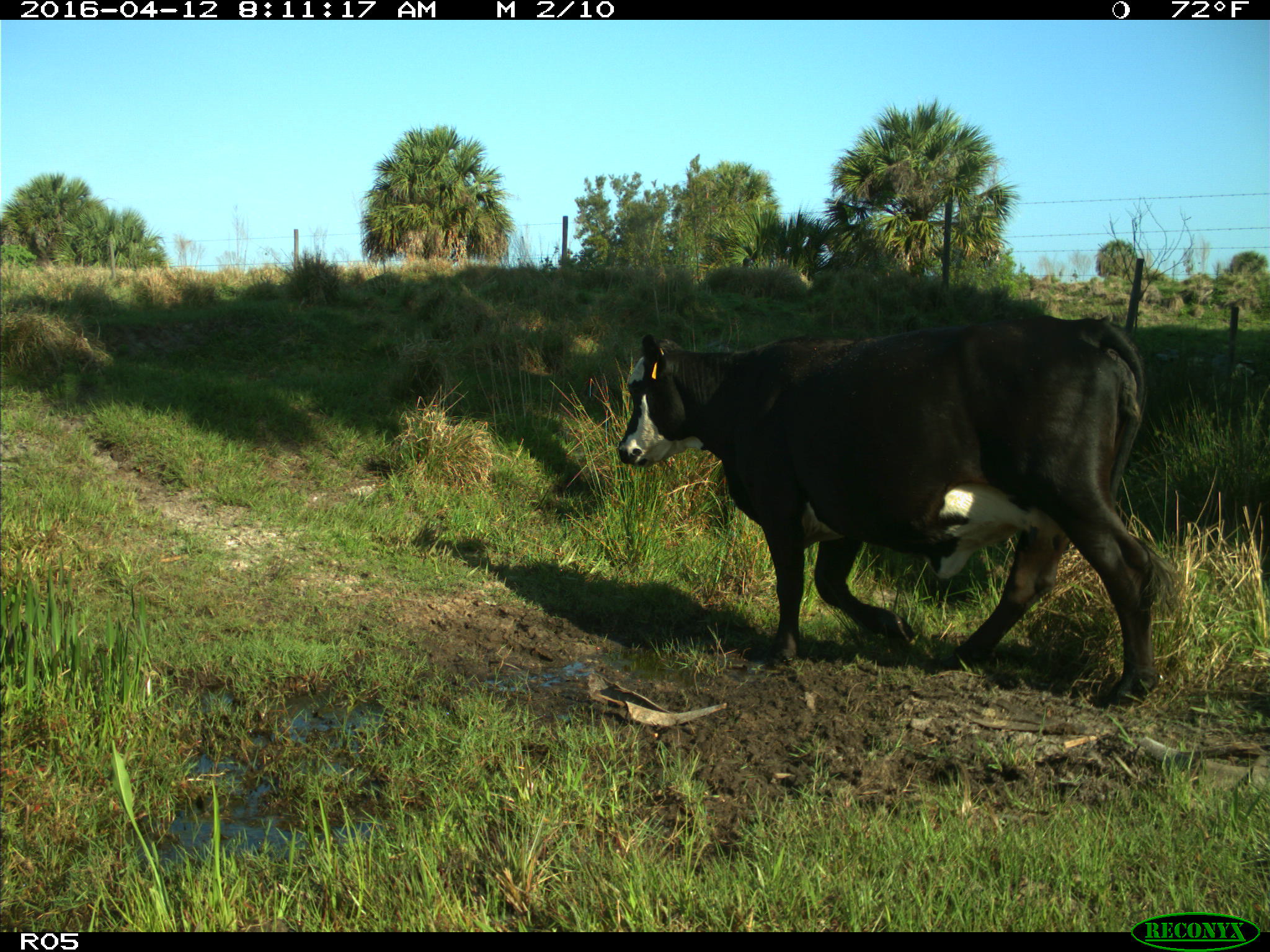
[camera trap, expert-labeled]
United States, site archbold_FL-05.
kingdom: Animalia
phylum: Chordata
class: Mammalia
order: Artiodactyla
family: Bovidae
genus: Bos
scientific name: Bos taurus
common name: domestic cow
Bos taurus (domestic cow).